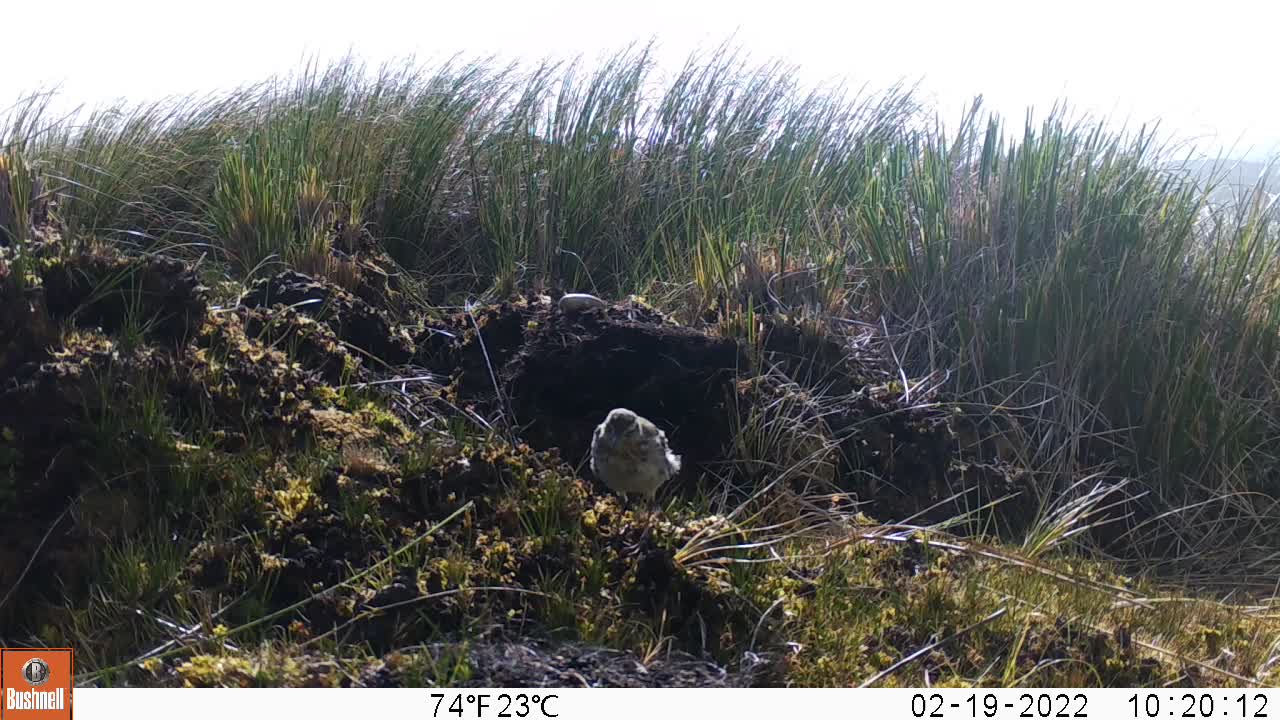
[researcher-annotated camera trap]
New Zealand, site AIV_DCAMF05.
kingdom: Animalia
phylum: Chordata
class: Aves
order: Passeriformes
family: Motacillidae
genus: Anthus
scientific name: Anthus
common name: pipit